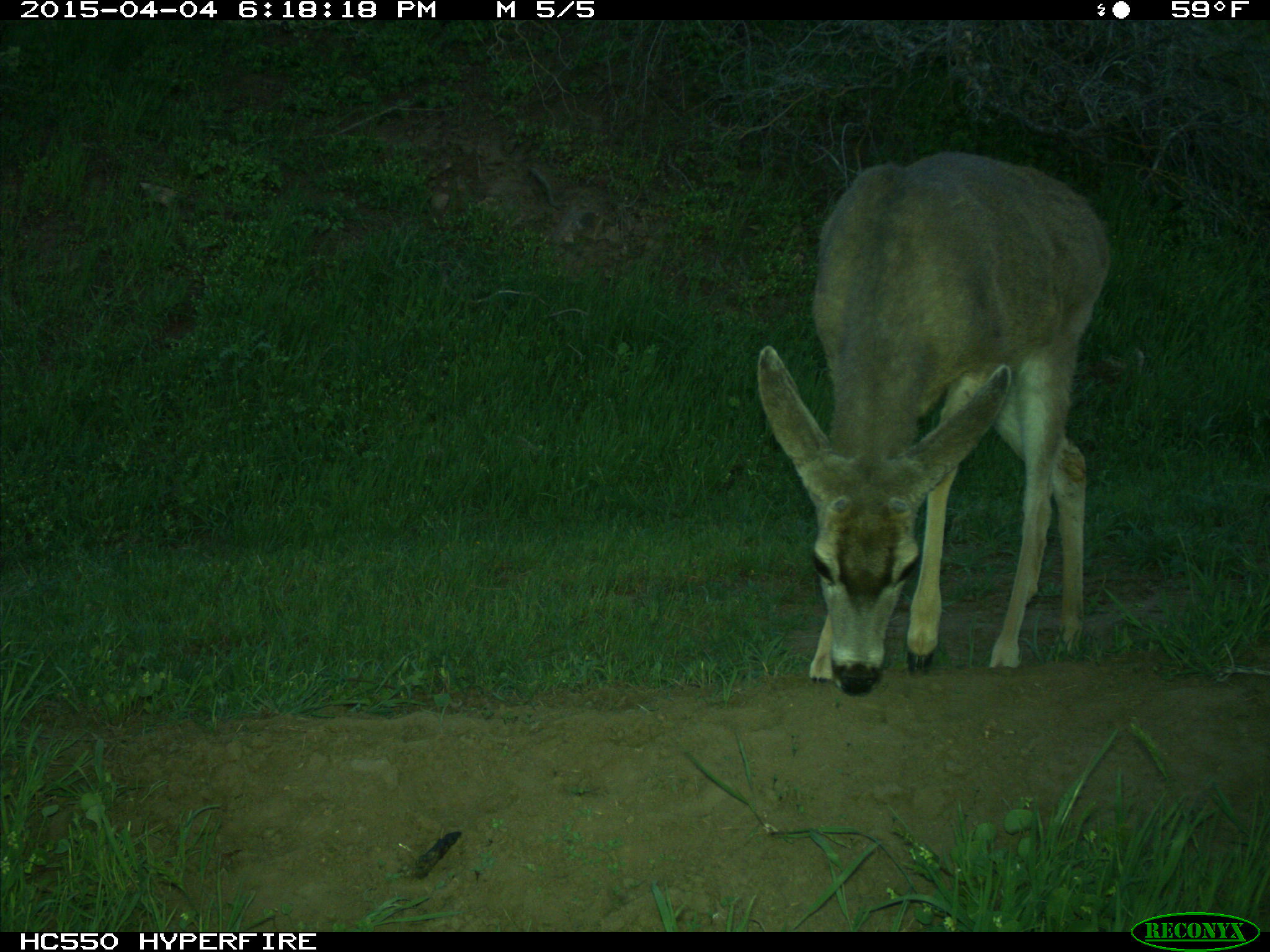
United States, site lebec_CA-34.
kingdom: Animalia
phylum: Chordata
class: Mammalia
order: Artiodactyla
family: Cervidae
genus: Odocoileus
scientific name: Odocoileus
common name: deer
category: unidentified deer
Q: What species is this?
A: Unidentified deer (deer) (Odocoileus).